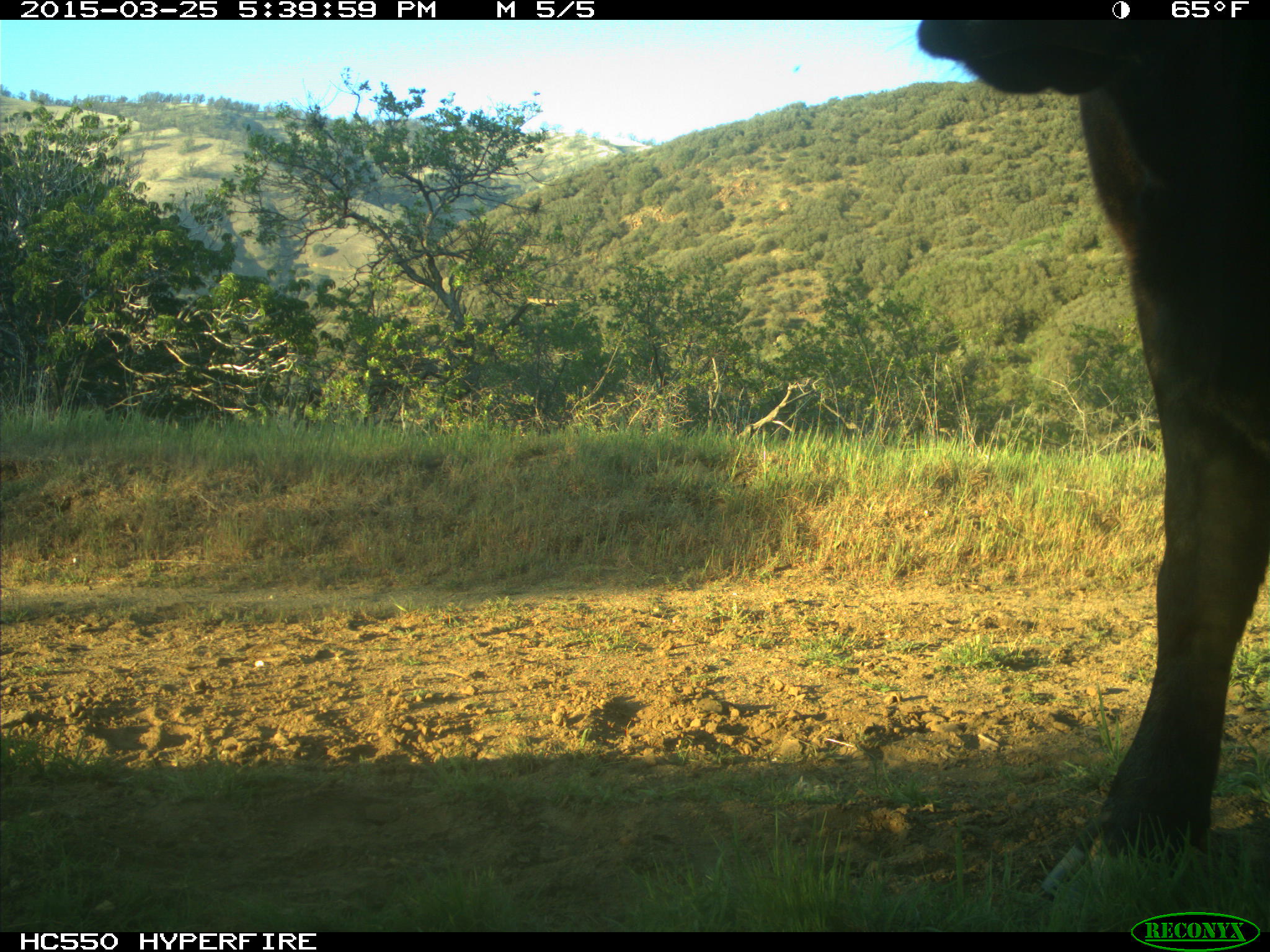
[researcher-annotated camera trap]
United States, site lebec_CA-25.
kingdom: Animalia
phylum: Chordata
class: Mammalia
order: Artiodactyla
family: Bovidae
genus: Bos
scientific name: Bos taurus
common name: domestic cow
Bos taurus (domestic cow).